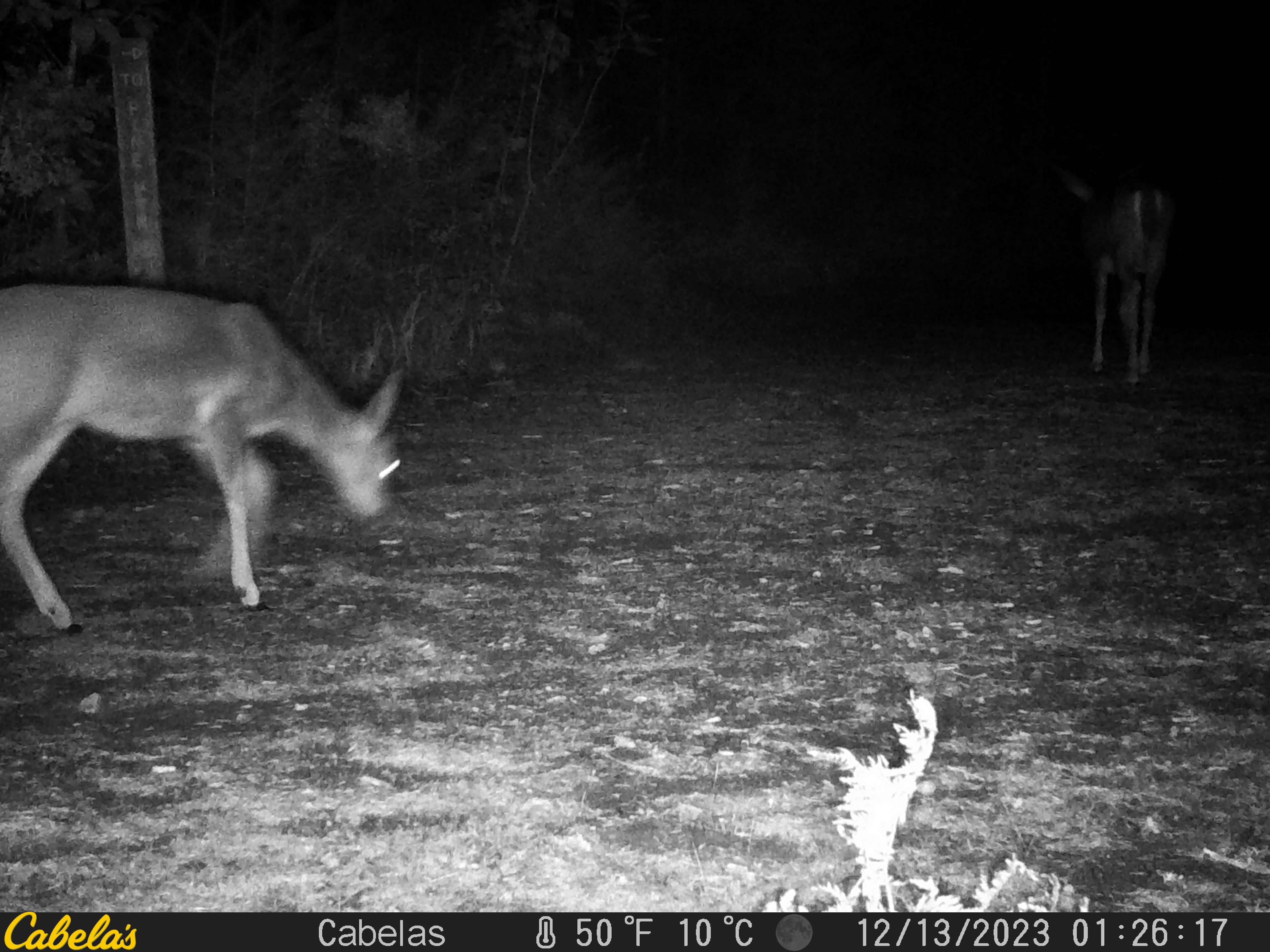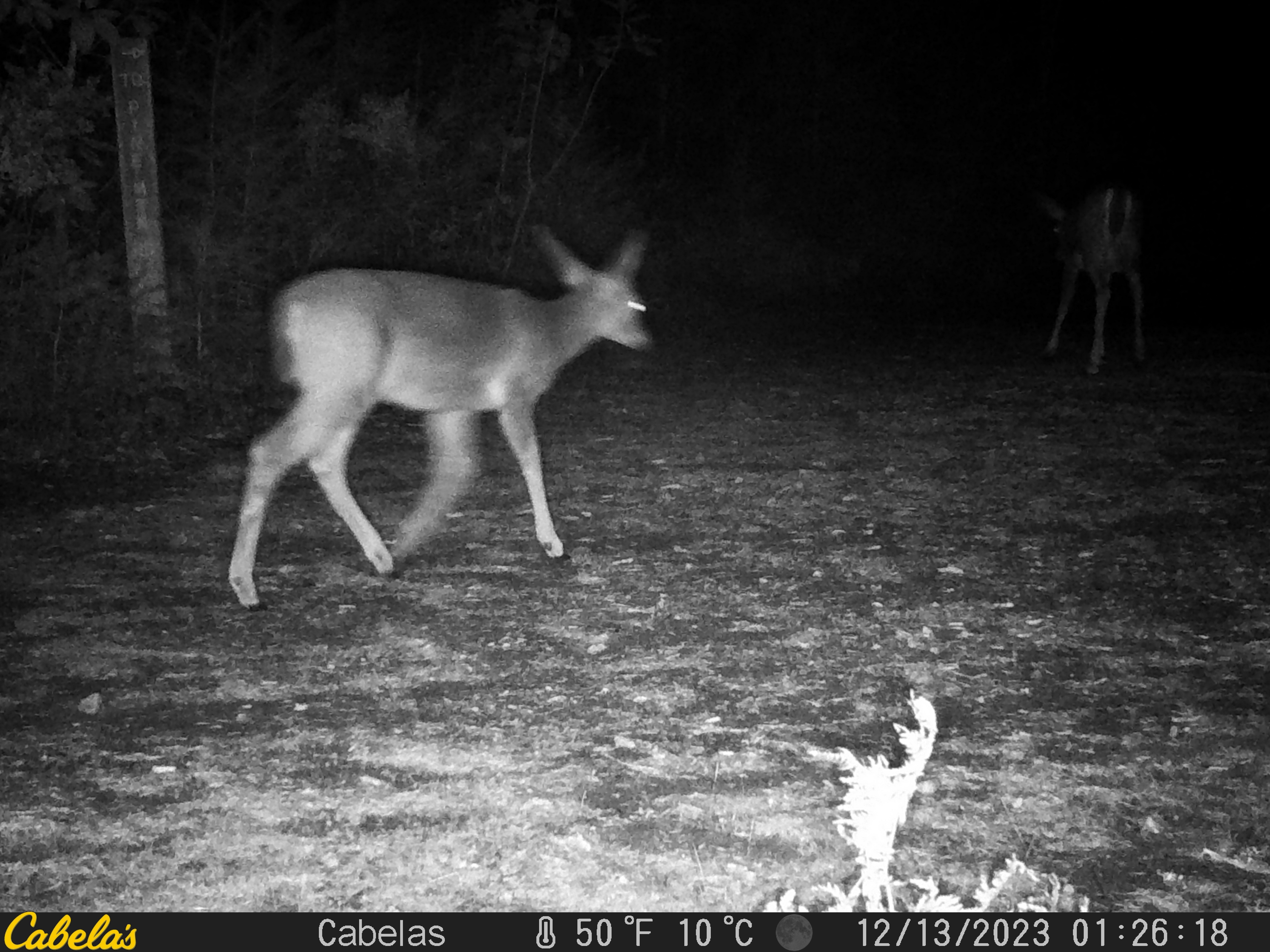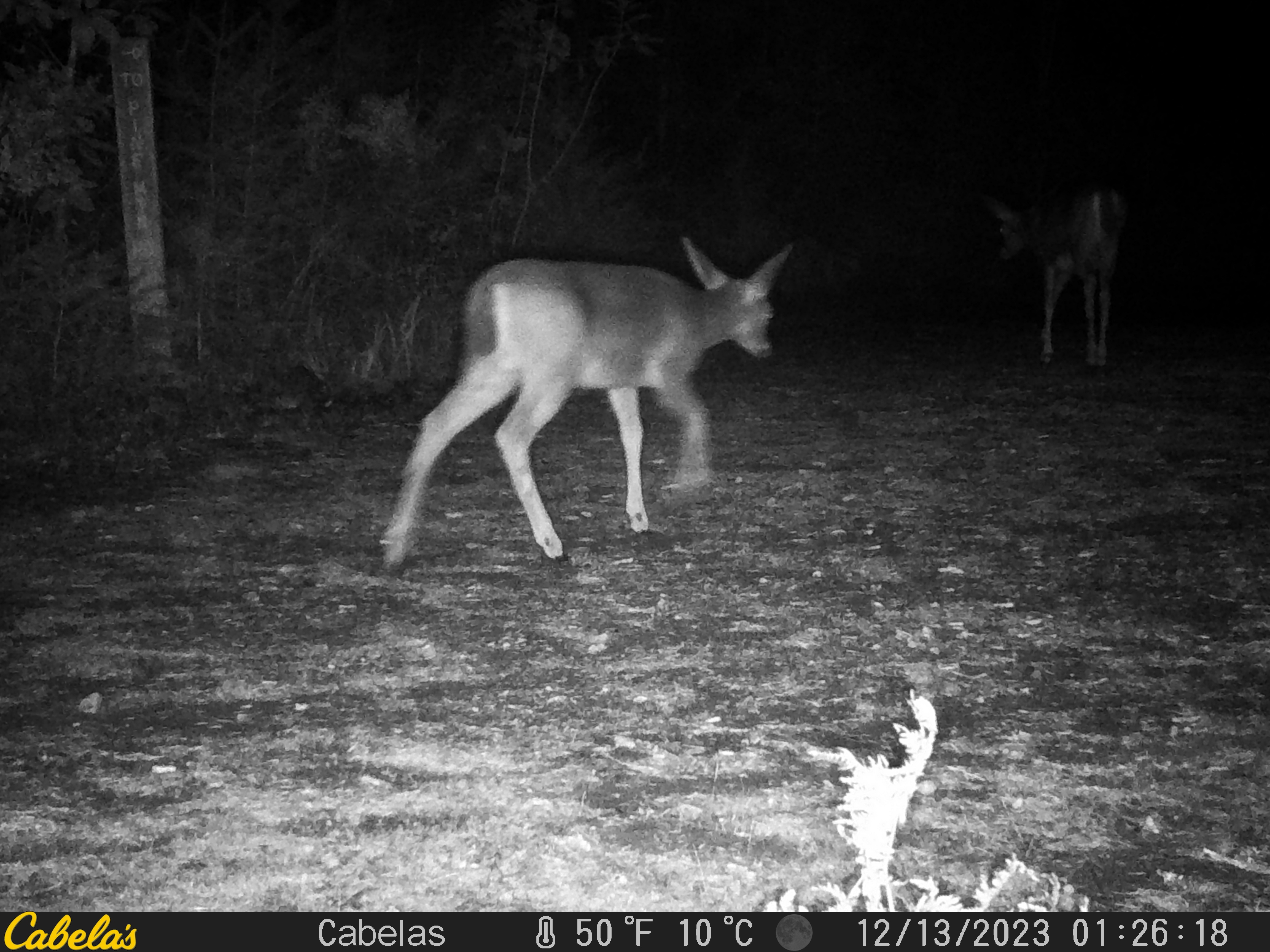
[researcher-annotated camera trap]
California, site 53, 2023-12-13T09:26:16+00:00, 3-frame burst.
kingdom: Animalia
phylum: Chordata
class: Mammalia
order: Artiodactyla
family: Cervidae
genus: Odocoileus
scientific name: Odocoileus hemionus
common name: mule deer